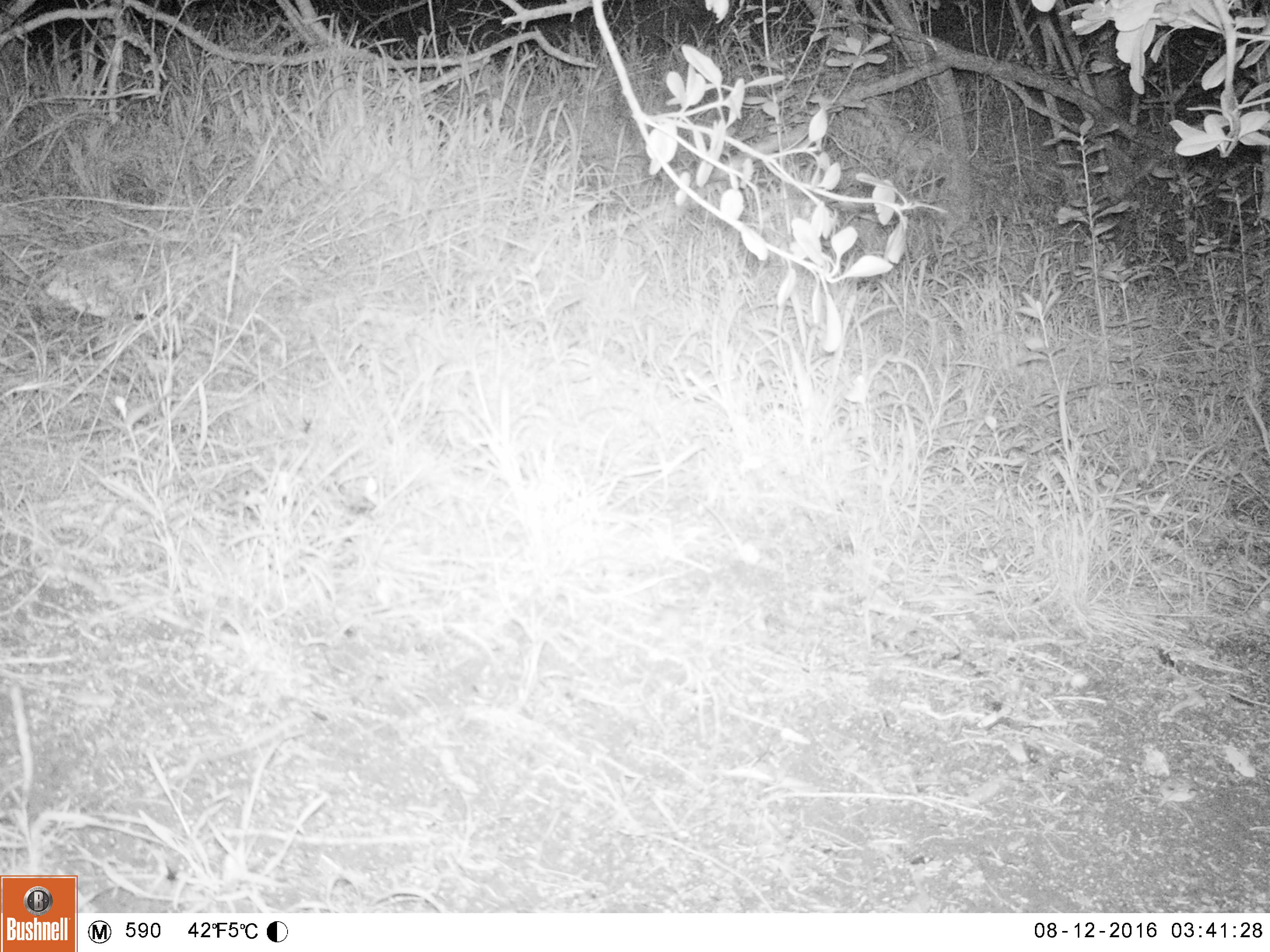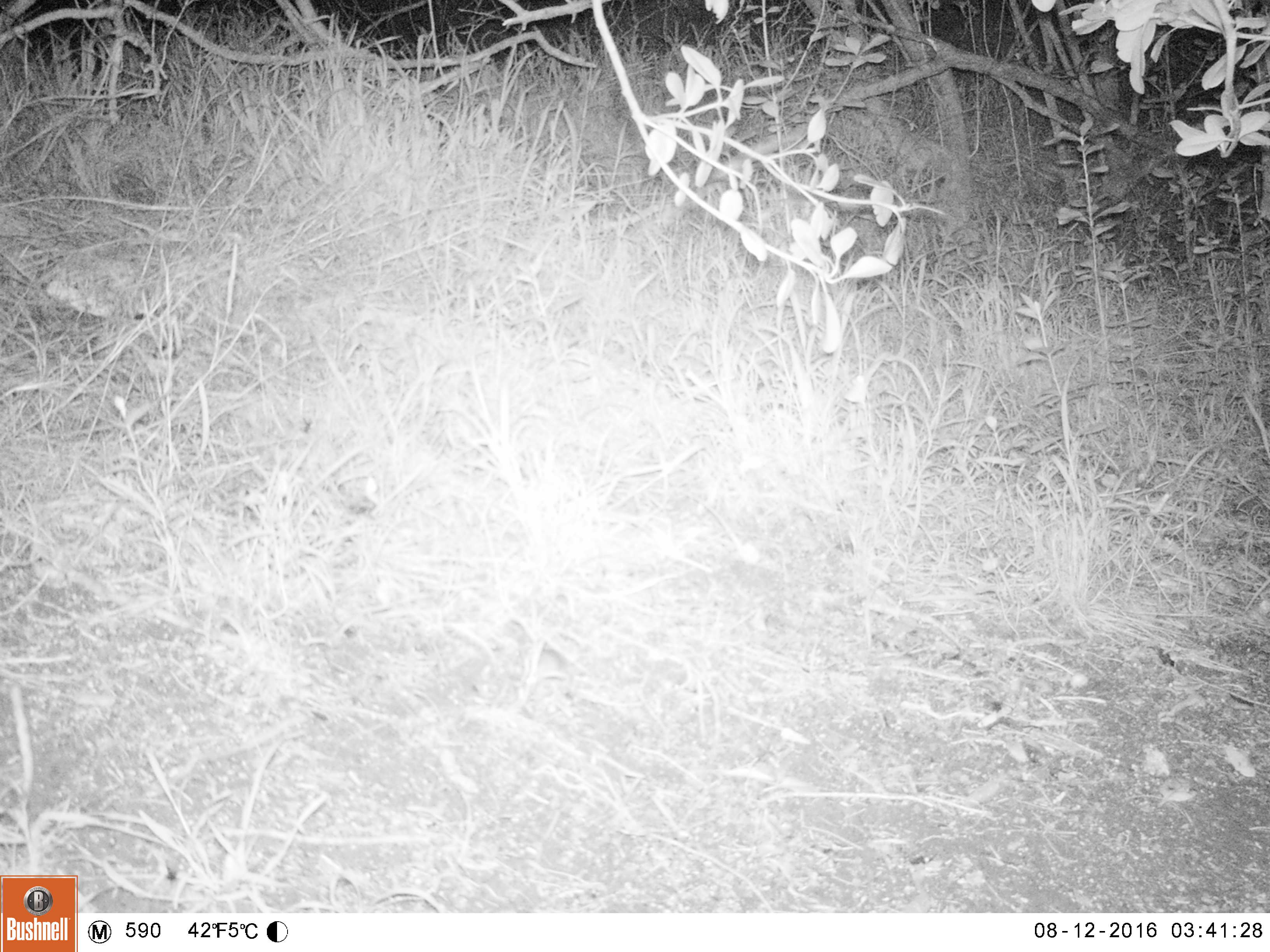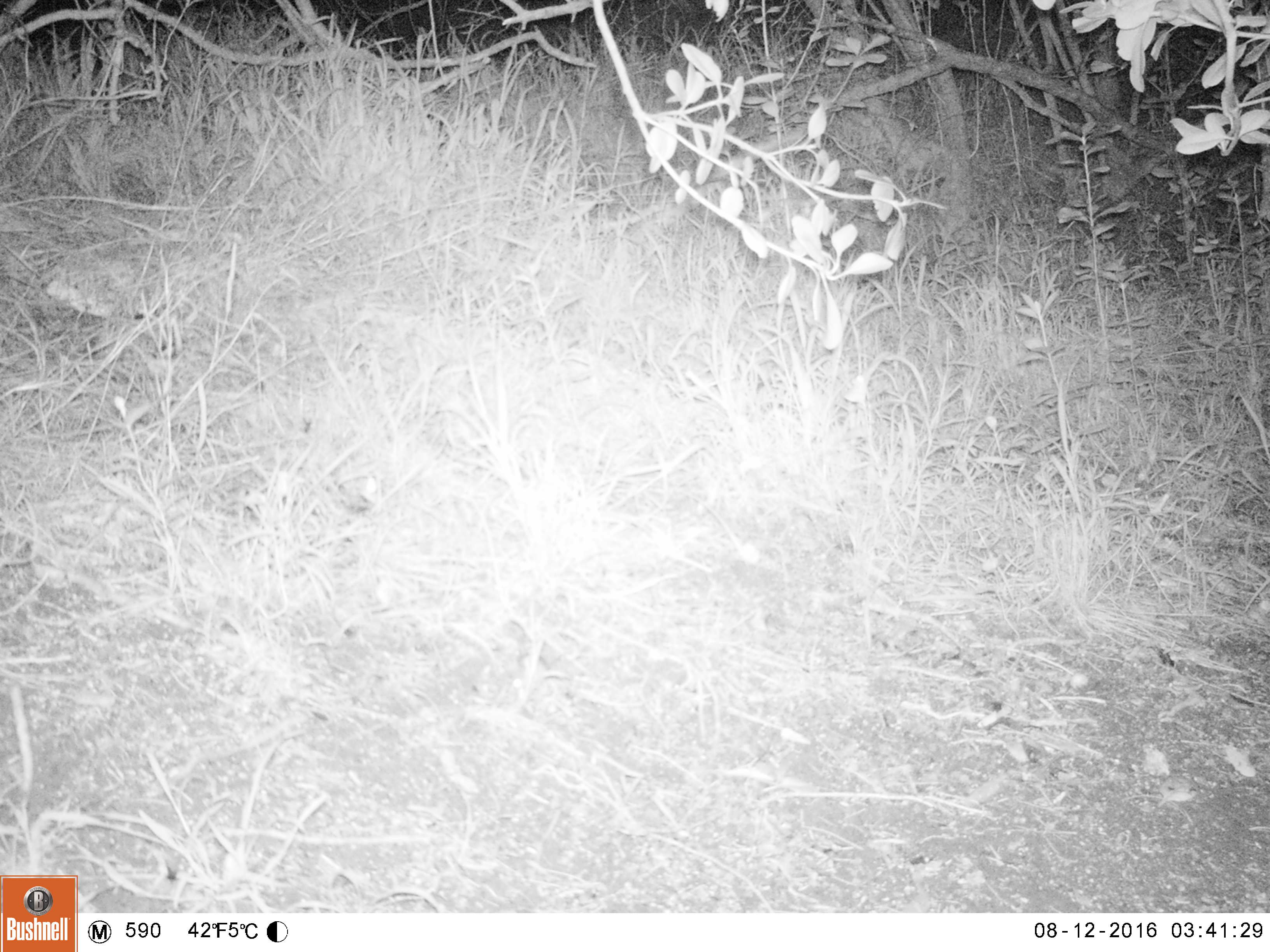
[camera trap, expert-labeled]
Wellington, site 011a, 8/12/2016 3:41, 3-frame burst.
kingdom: Animalia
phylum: Chordata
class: Mammalia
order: Rodentia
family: Muridae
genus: Mus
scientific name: Mus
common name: mouse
Mouse (Mus).